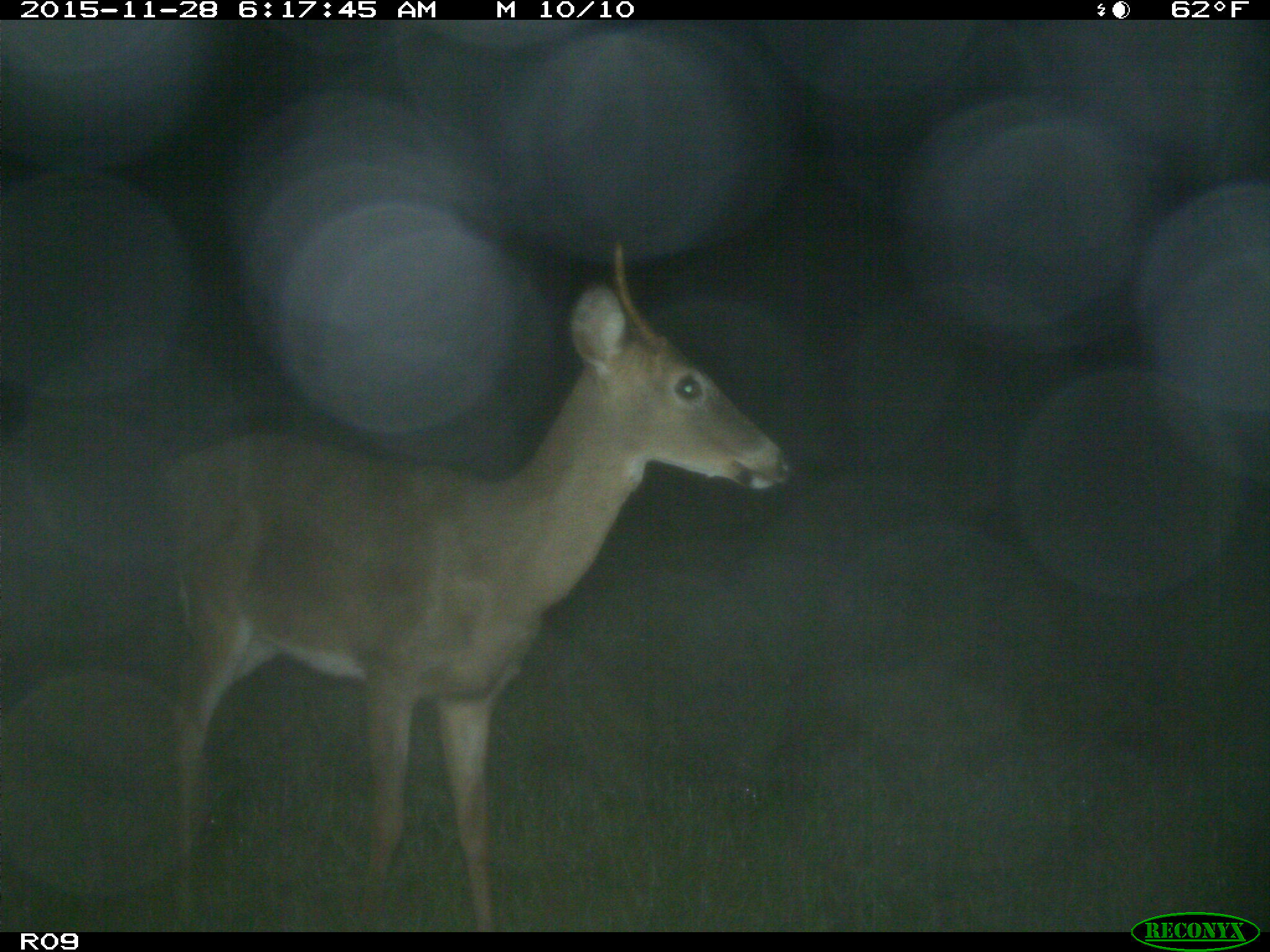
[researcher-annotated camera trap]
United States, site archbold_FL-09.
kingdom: Animalia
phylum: Chordata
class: Mammalia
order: Artiodactyla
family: Cervidae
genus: Odocoileus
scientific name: Odocoileus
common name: deer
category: unidentified deer